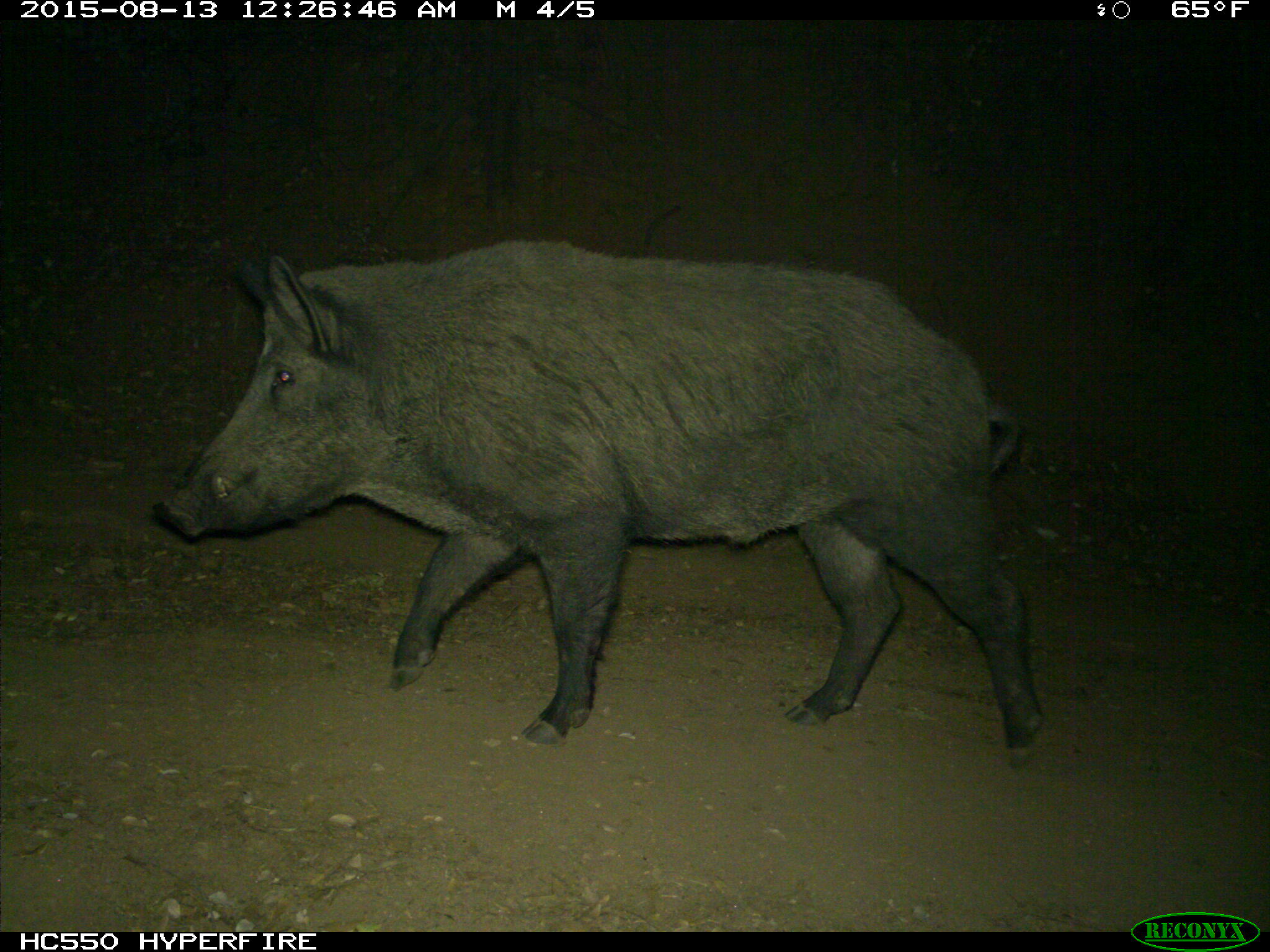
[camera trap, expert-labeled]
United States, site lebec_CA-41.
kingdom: Animalia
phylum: Chordata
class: Mammalia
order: Artiodactyla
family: Suidae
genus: Sus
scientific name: Sus scrofa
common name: wild boar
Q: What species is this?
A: Sus scrofa (wild boar).